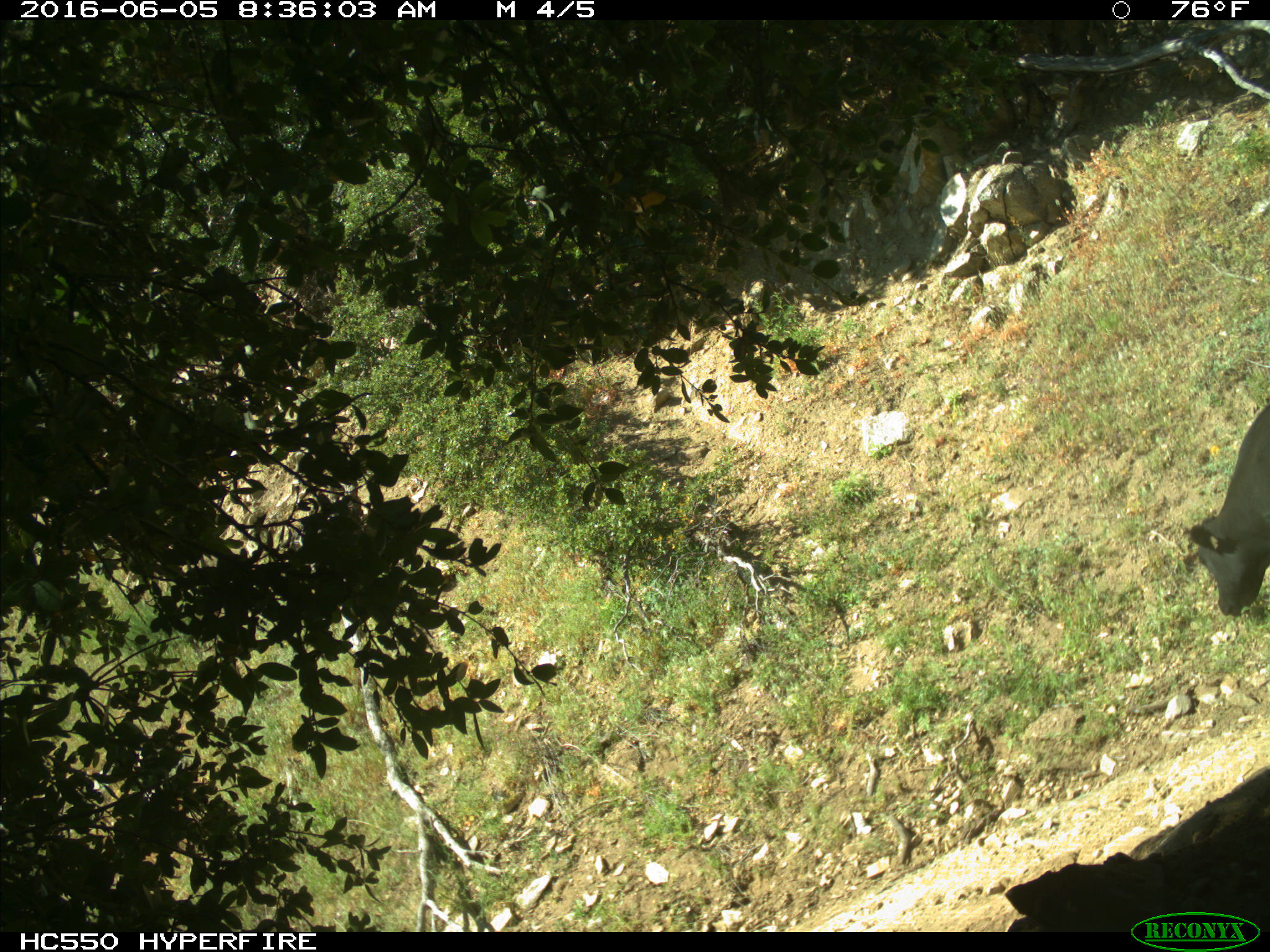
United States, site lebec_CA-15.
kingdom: Animalia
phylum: Chordata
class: Mammalia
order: Artiodactyla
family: Bovidae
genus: Bos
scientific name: Bos taurus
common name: domestic cow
Bos taurus (domestic cow).